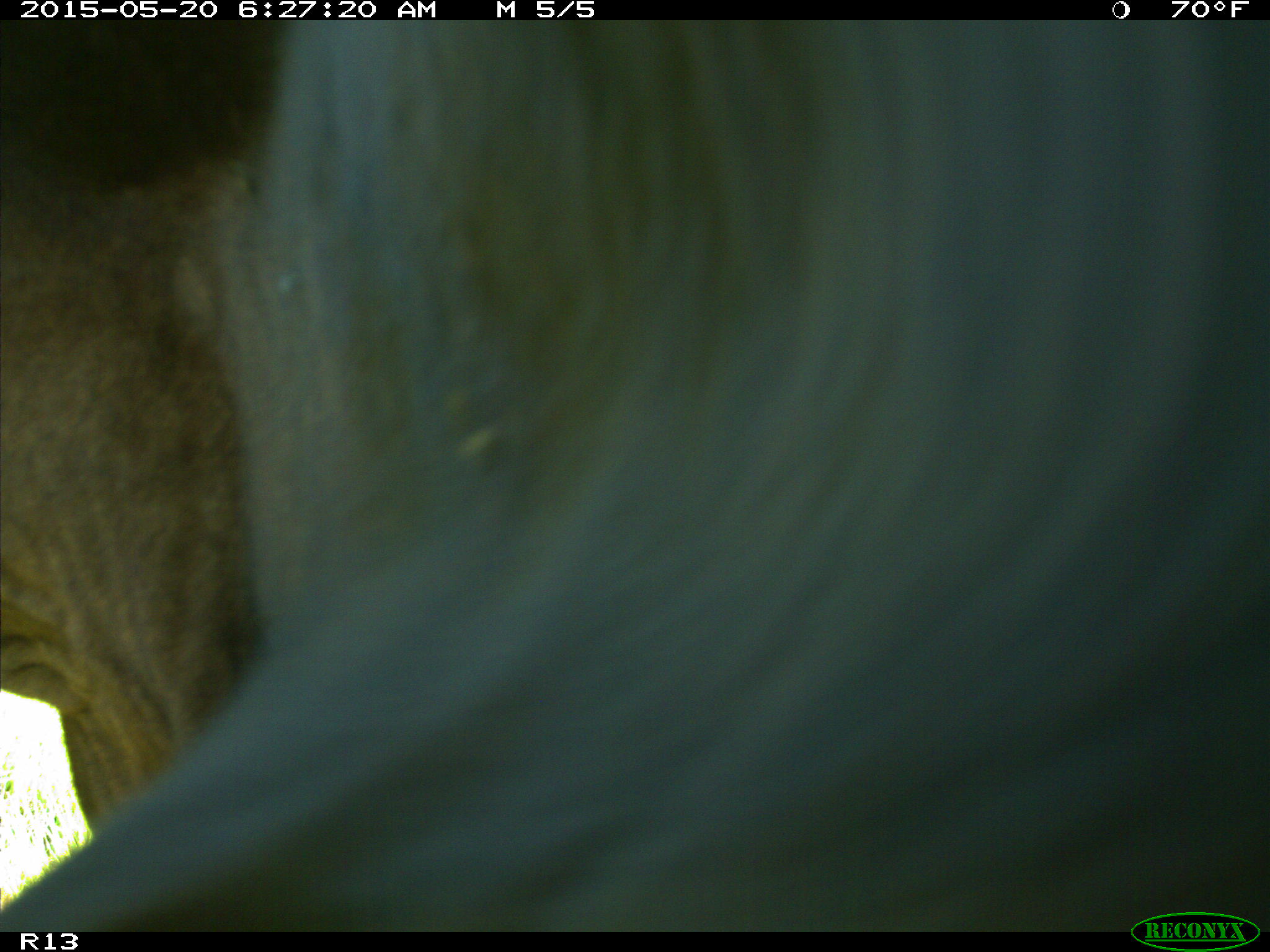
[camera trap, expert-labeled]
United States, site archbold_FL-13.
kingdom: Animalia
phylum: Chordata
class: Mammalia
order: Artiodactyla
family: Bovidae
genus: Bos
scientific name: Bos taurus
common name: domestic cow